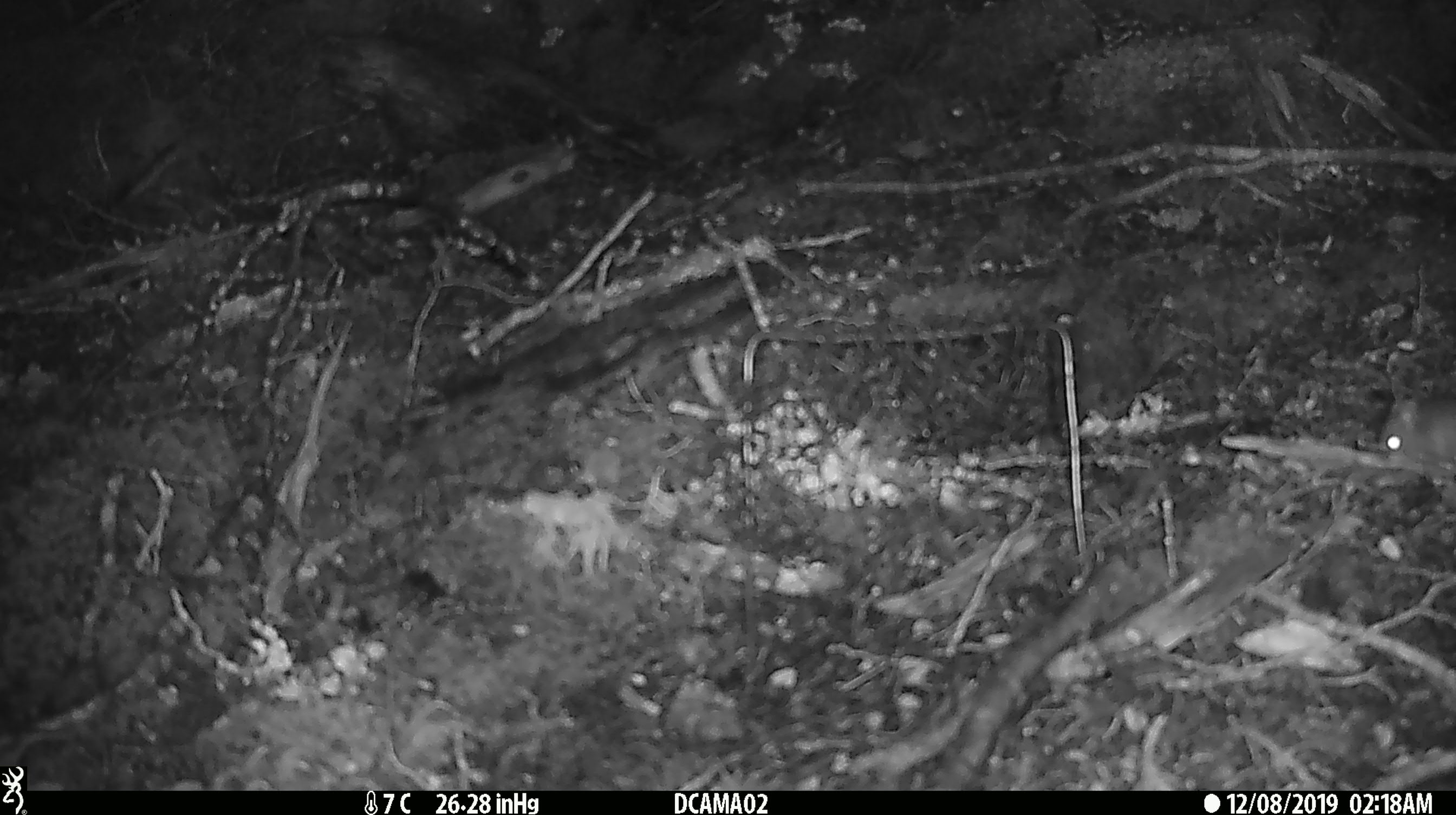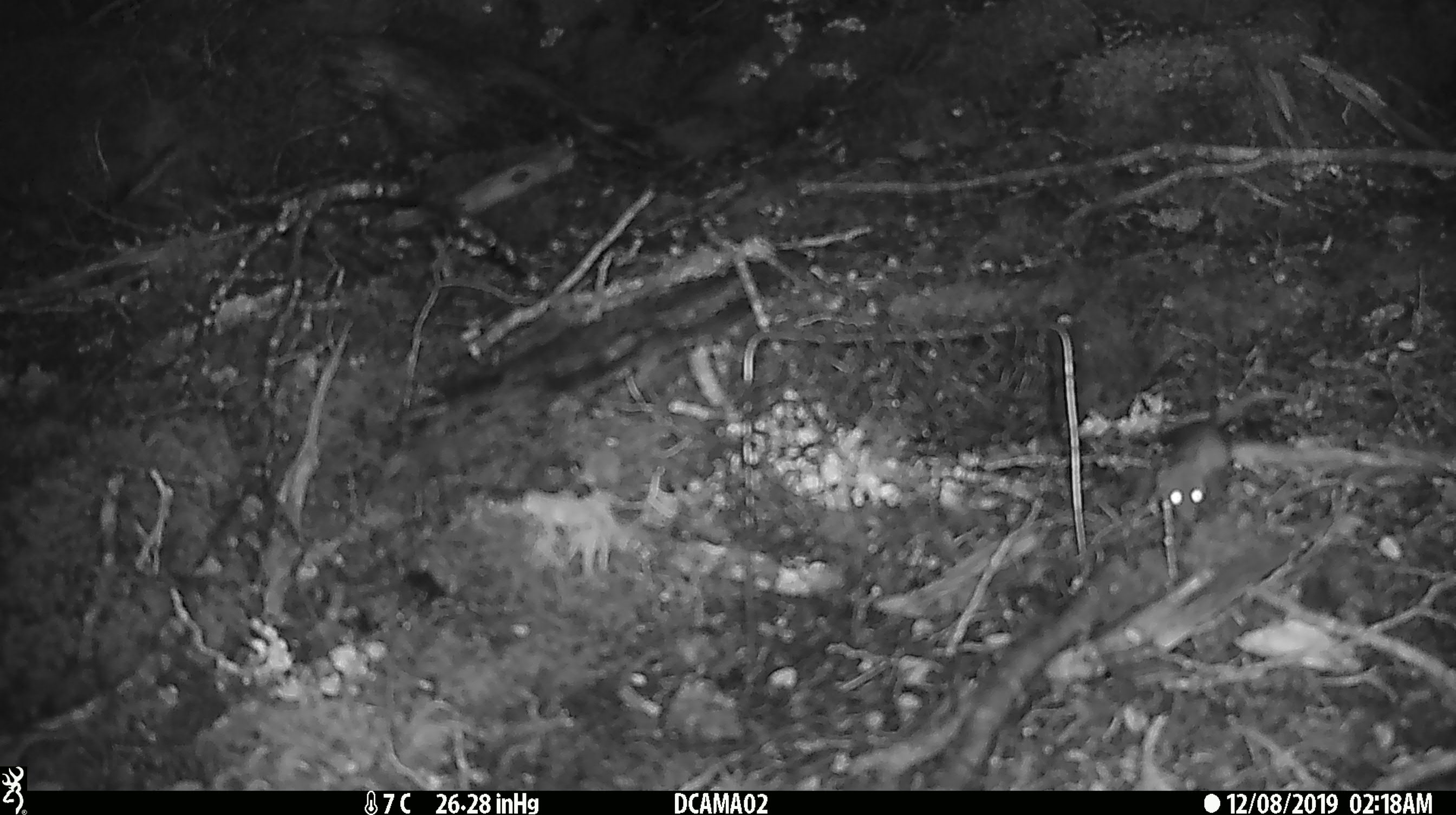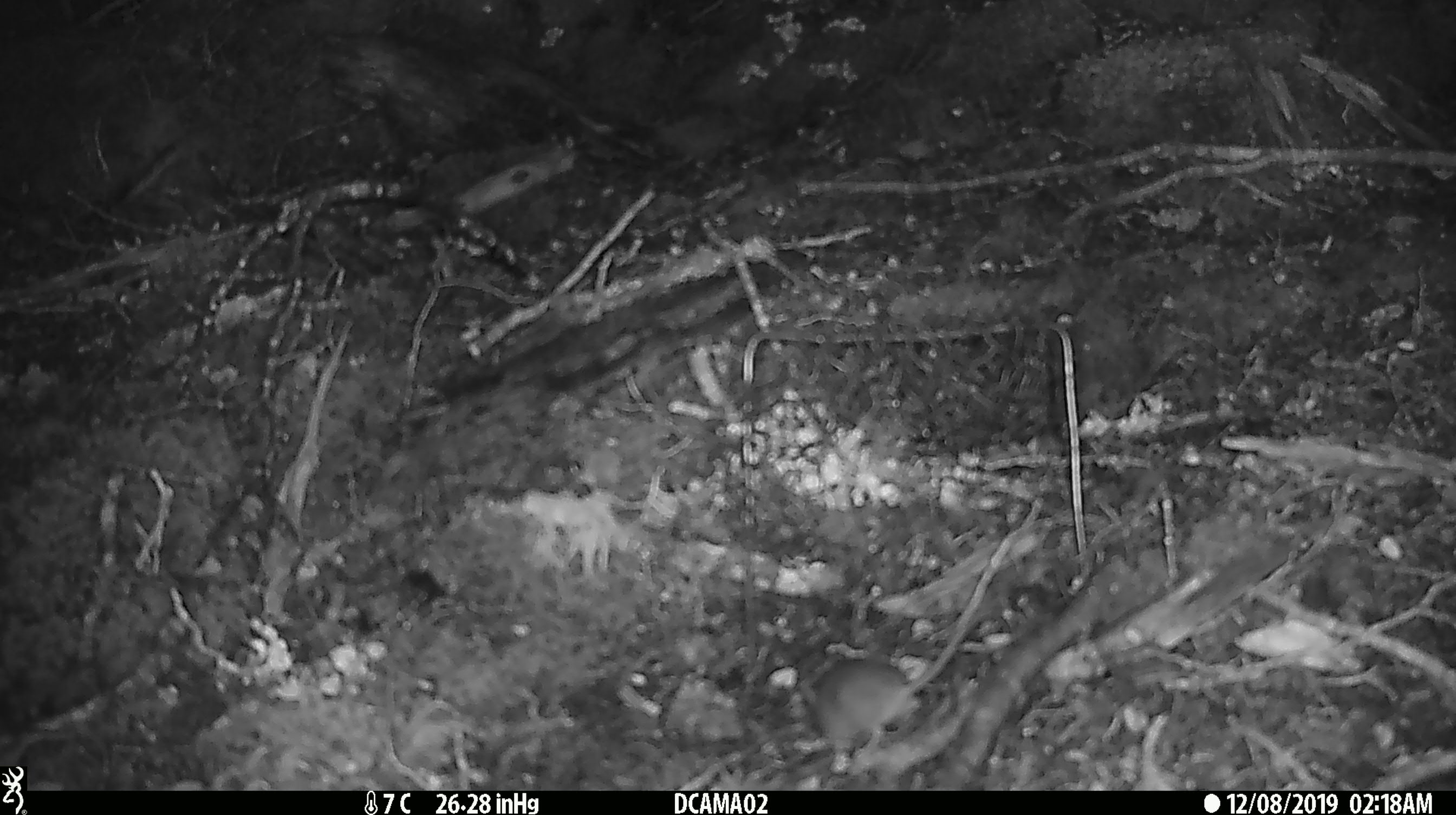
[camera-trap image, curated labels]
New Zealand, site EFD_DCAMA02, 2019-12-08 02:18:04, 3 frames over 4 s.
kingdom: Animalia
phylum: Chordata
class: Mammalia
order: Rodentia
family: Muridae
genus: Mus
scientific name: Mus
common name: mouse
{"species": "mouse (Mus)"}